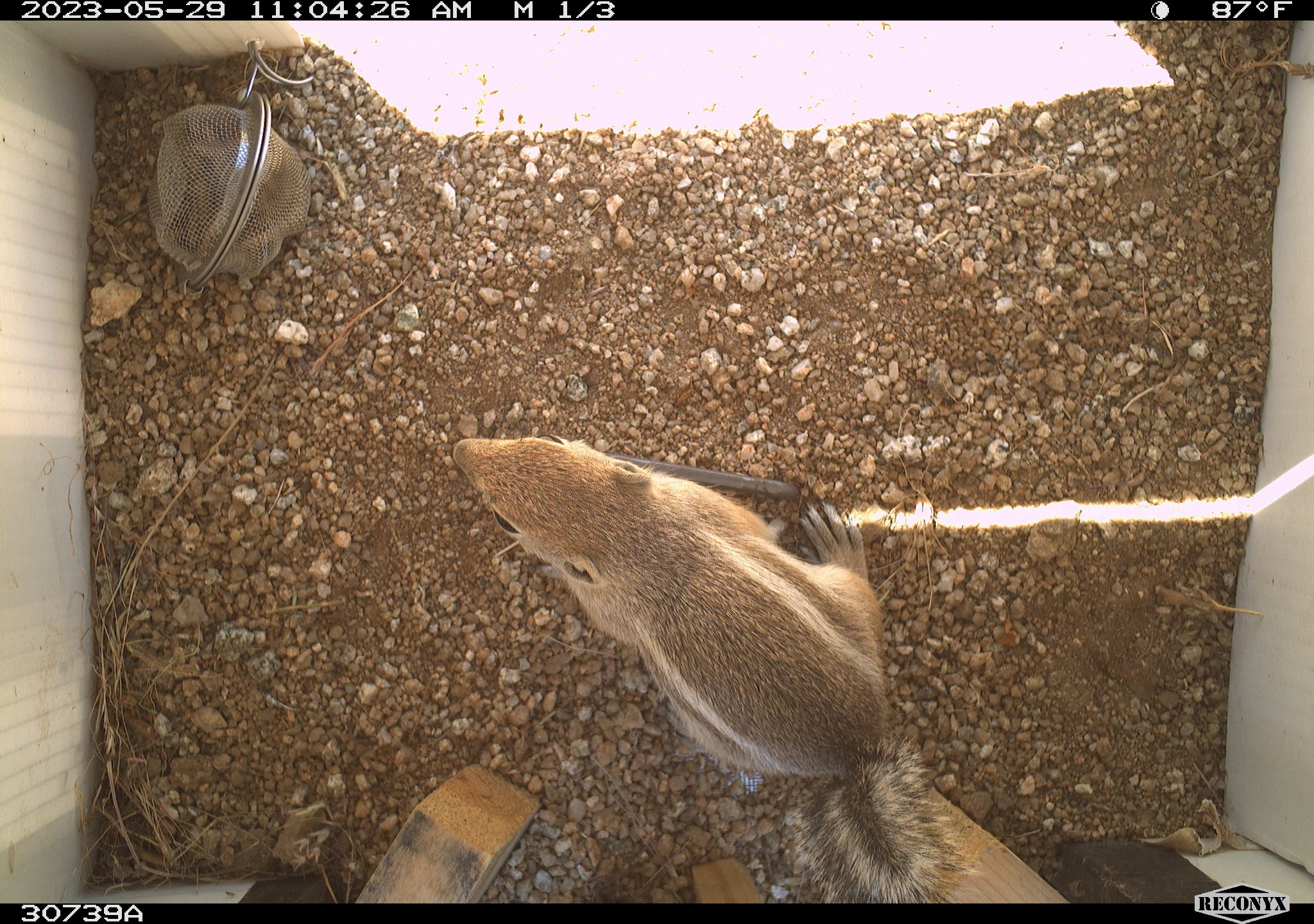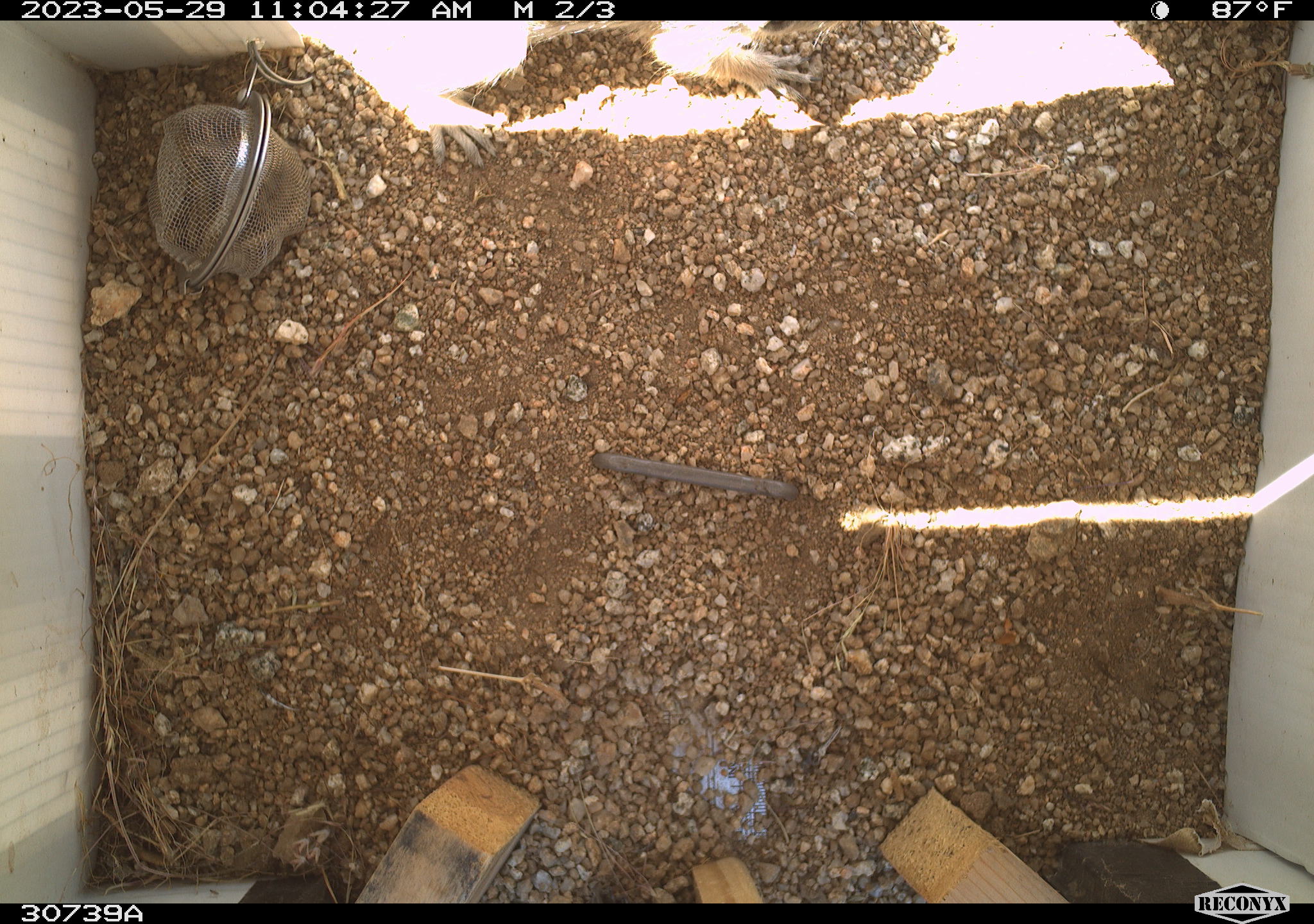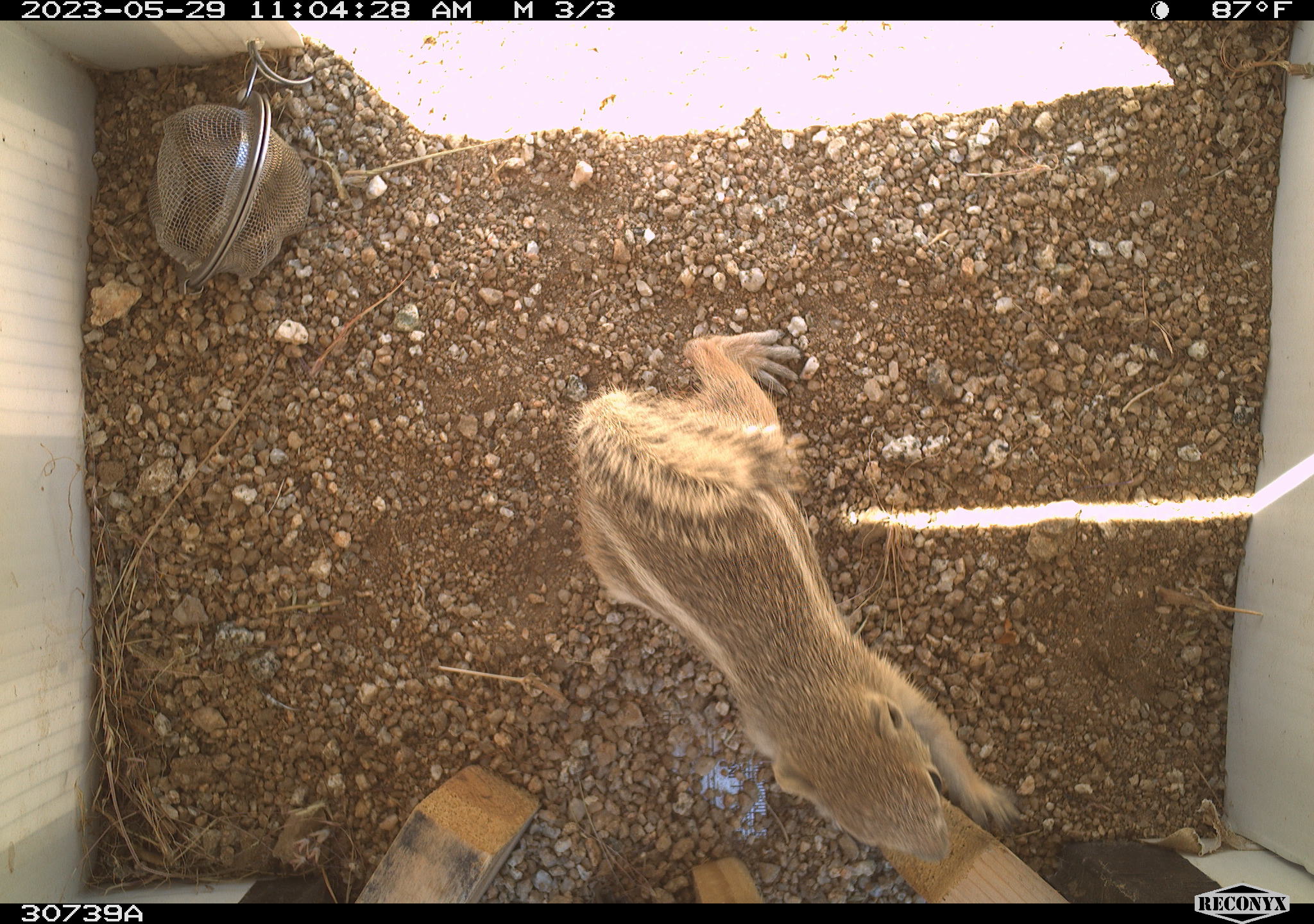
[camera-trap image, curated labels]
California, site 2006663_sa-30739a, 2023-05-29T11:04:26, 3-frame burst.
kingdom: Animalia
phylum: Chordata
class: Mammalia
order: Rodentia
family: Sciuridae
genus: Ammospermophilus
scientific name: Ammospermophilus leucurus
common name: white-tailed antelope squirrel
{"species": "white-tailed antelope squirrel (Ammospermophilus leucurus)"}